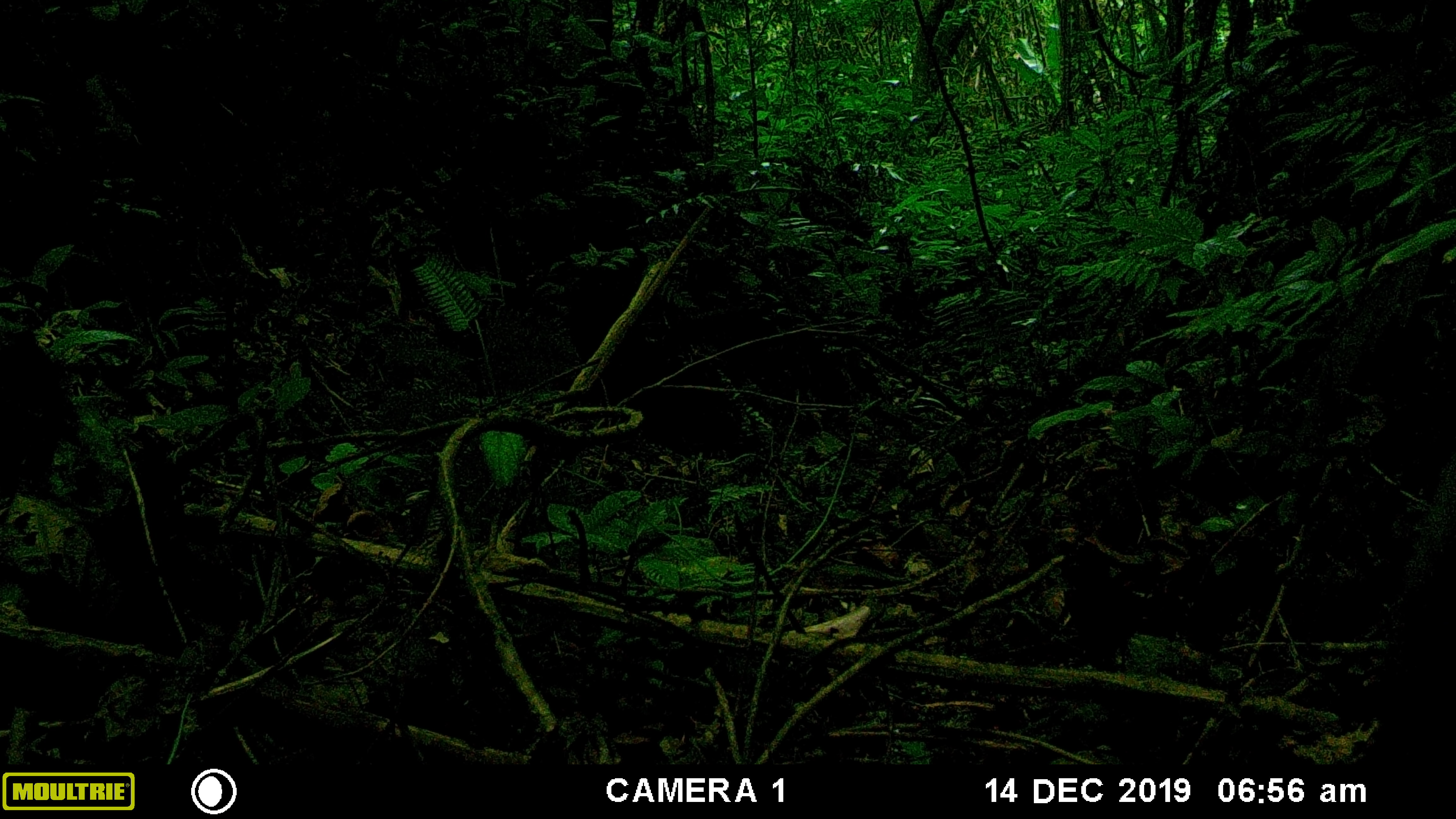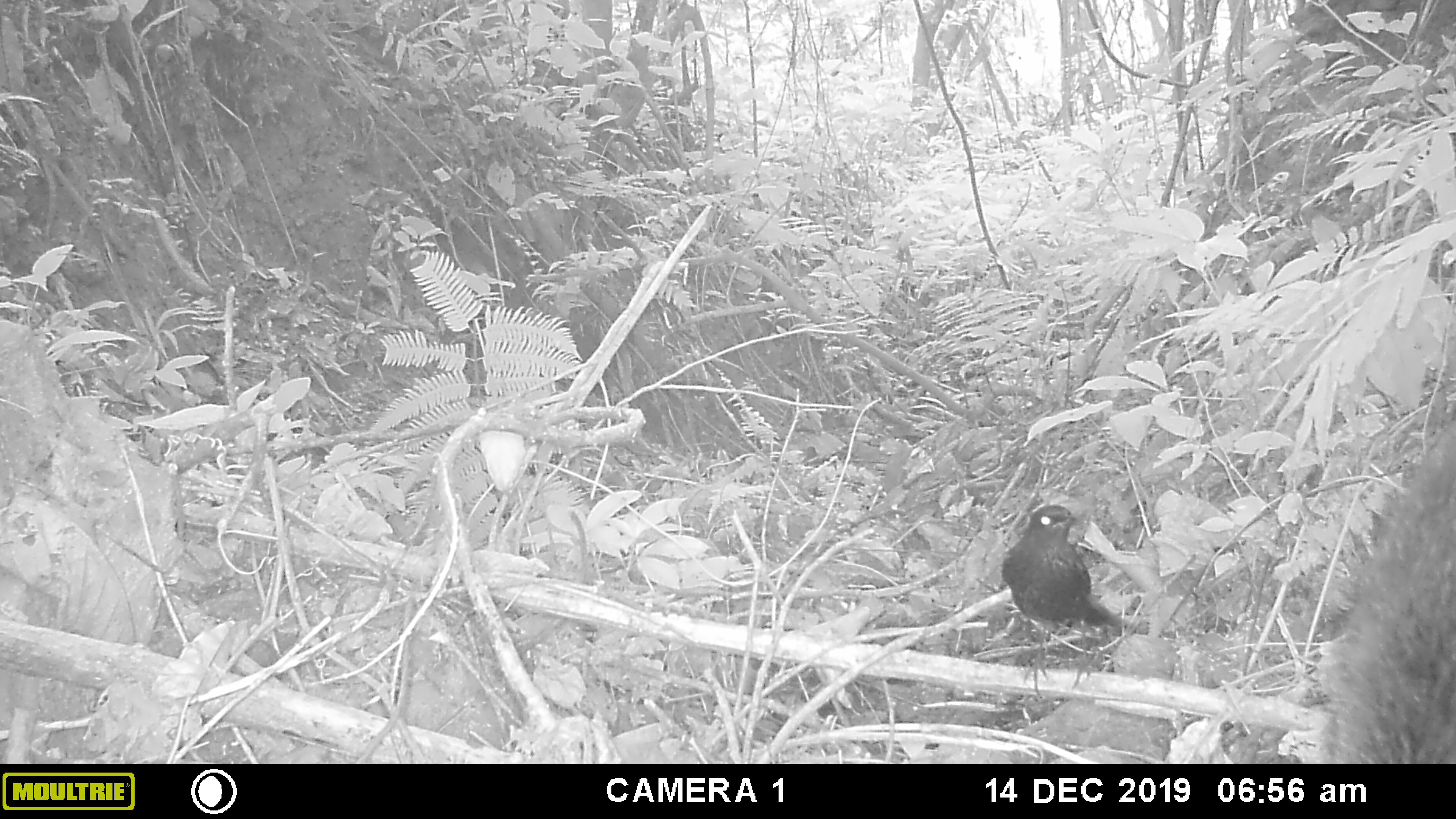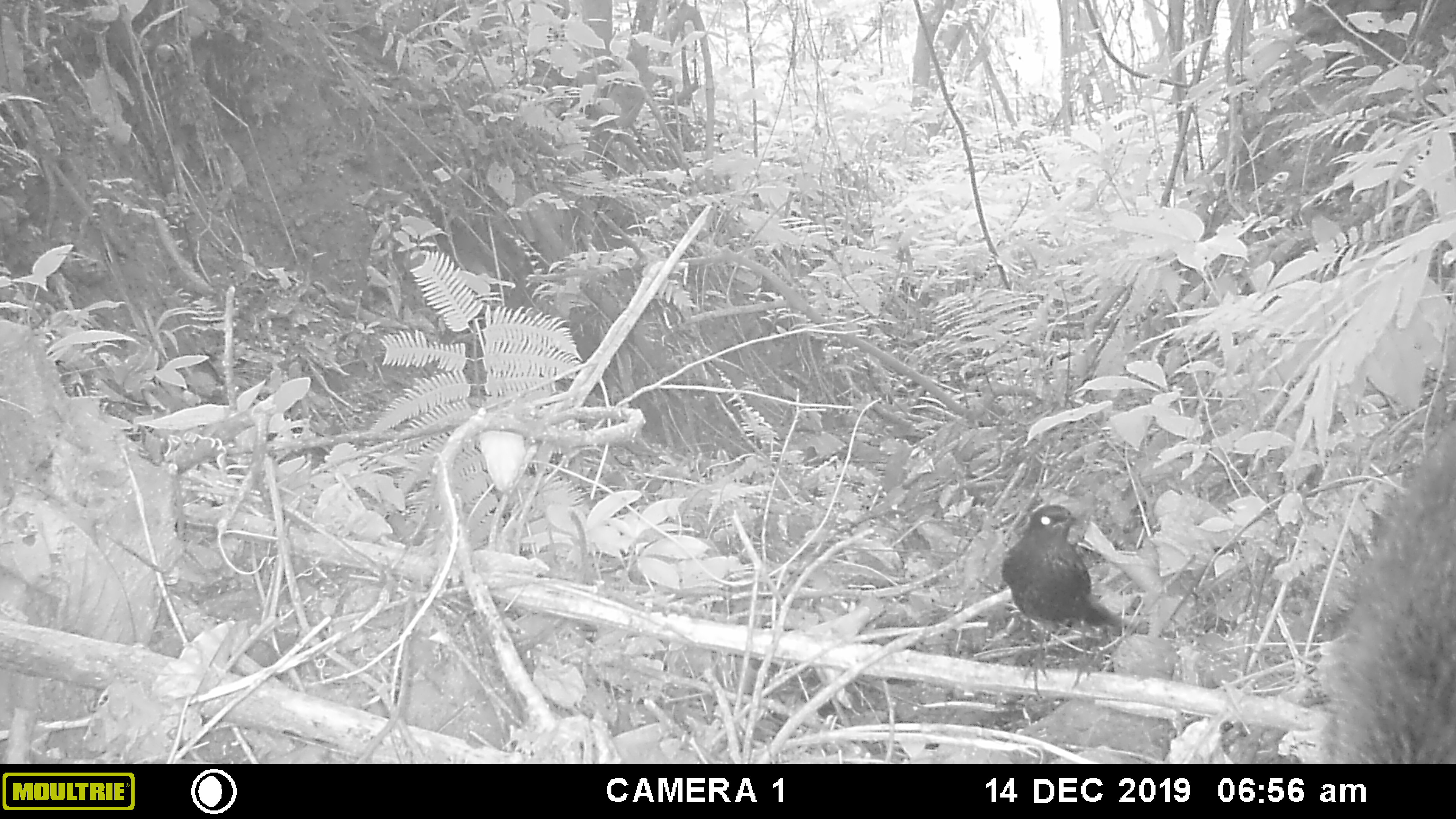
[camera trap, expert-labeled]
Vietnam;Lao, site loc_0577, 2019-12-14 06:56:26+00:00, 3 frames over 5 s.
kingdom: Animalia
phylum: Chordata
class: Mammalia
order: Artiodactyla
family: Suidae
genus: Sus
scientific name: Sus scrofa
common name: eurasian wild pig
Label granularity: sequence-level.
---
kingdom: Animalia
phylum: Chordata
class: Aves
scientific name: Aves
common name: bird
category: unidentified bird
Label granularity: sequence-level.